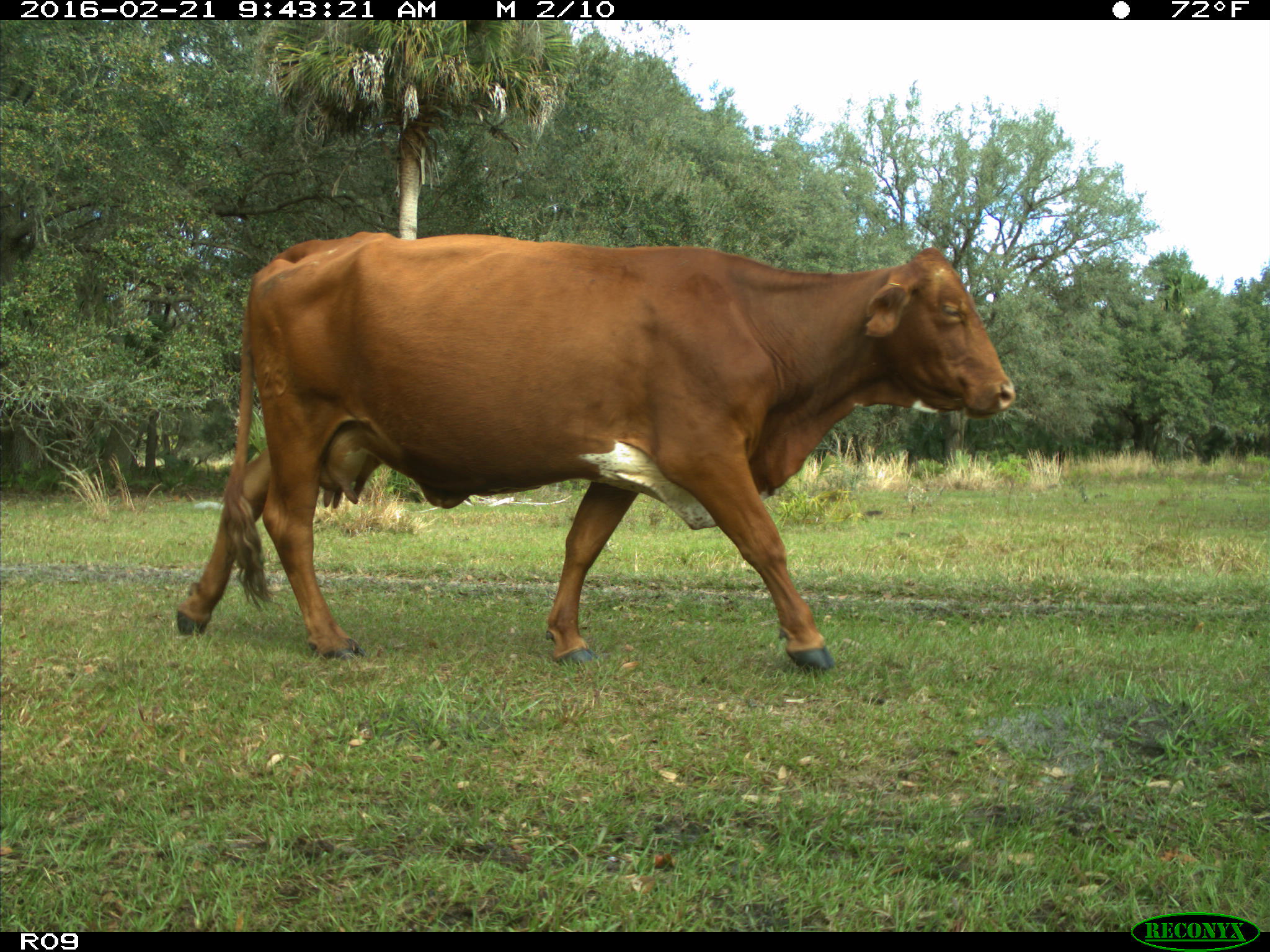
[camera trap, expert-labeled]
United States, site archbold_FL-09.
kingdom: Animalia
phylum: Chordata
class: Mammalia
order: Artiodactyla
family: Bovidae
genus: Bos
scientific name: Bos taurus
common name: domestic cow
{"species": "Bos taurus (domestic cow)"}